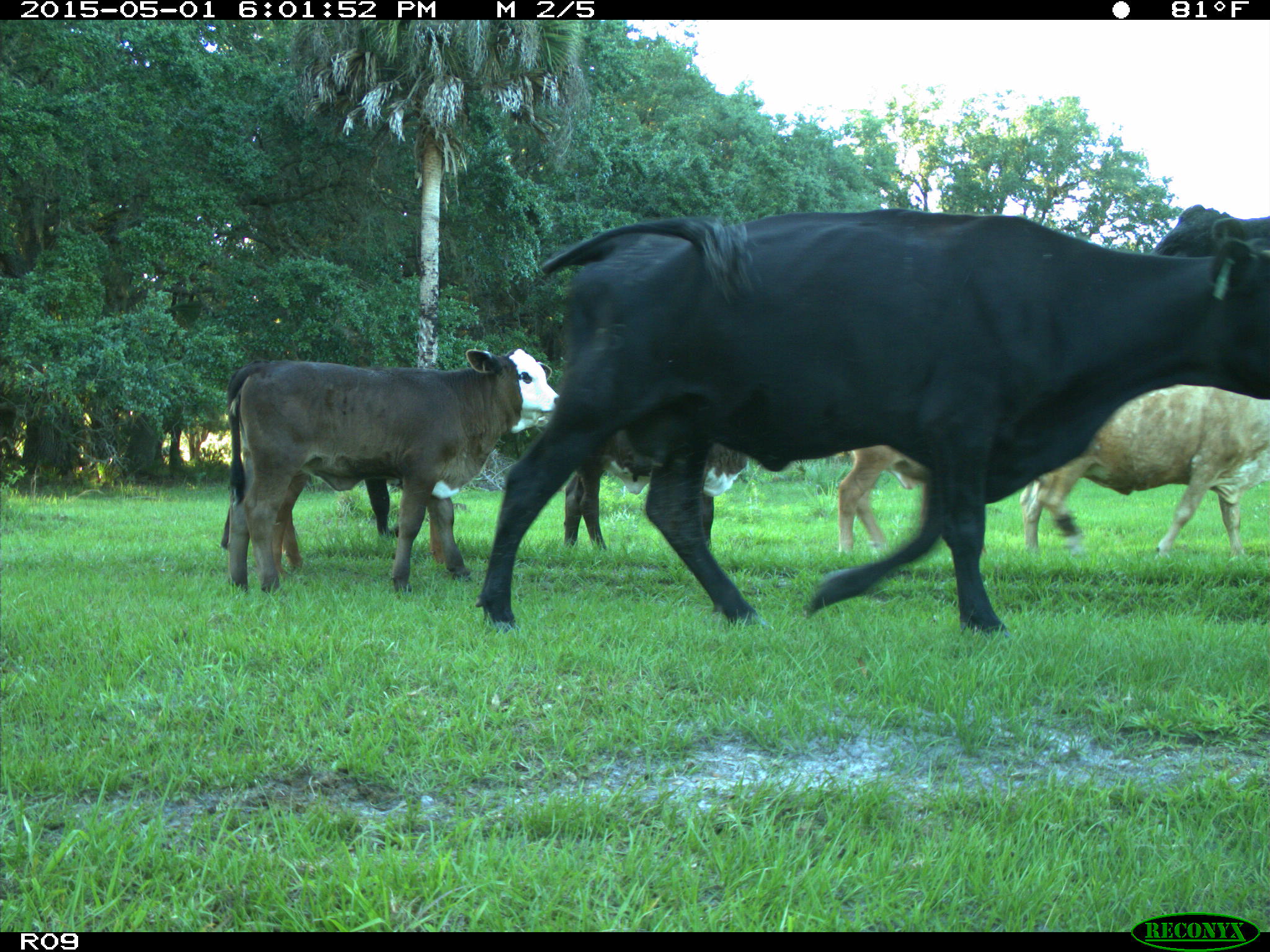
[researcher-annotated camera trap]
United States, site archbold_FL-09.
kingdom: Animalia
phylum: Chordata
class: Mammalia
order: Artiodactyla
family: Bovidae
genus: Bos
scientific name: Bos taurus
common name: domestic cow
Bos taurus (domestic cow).